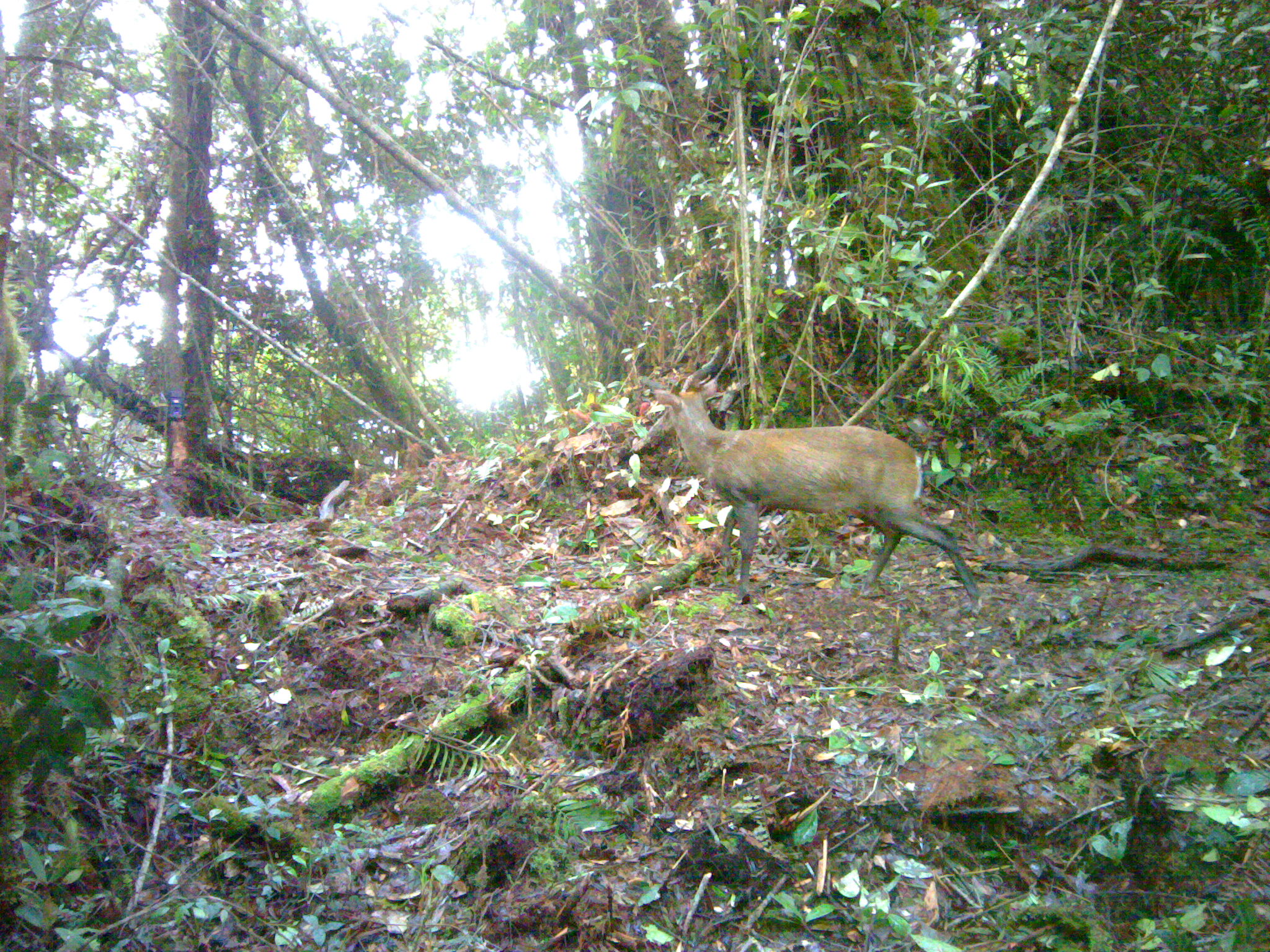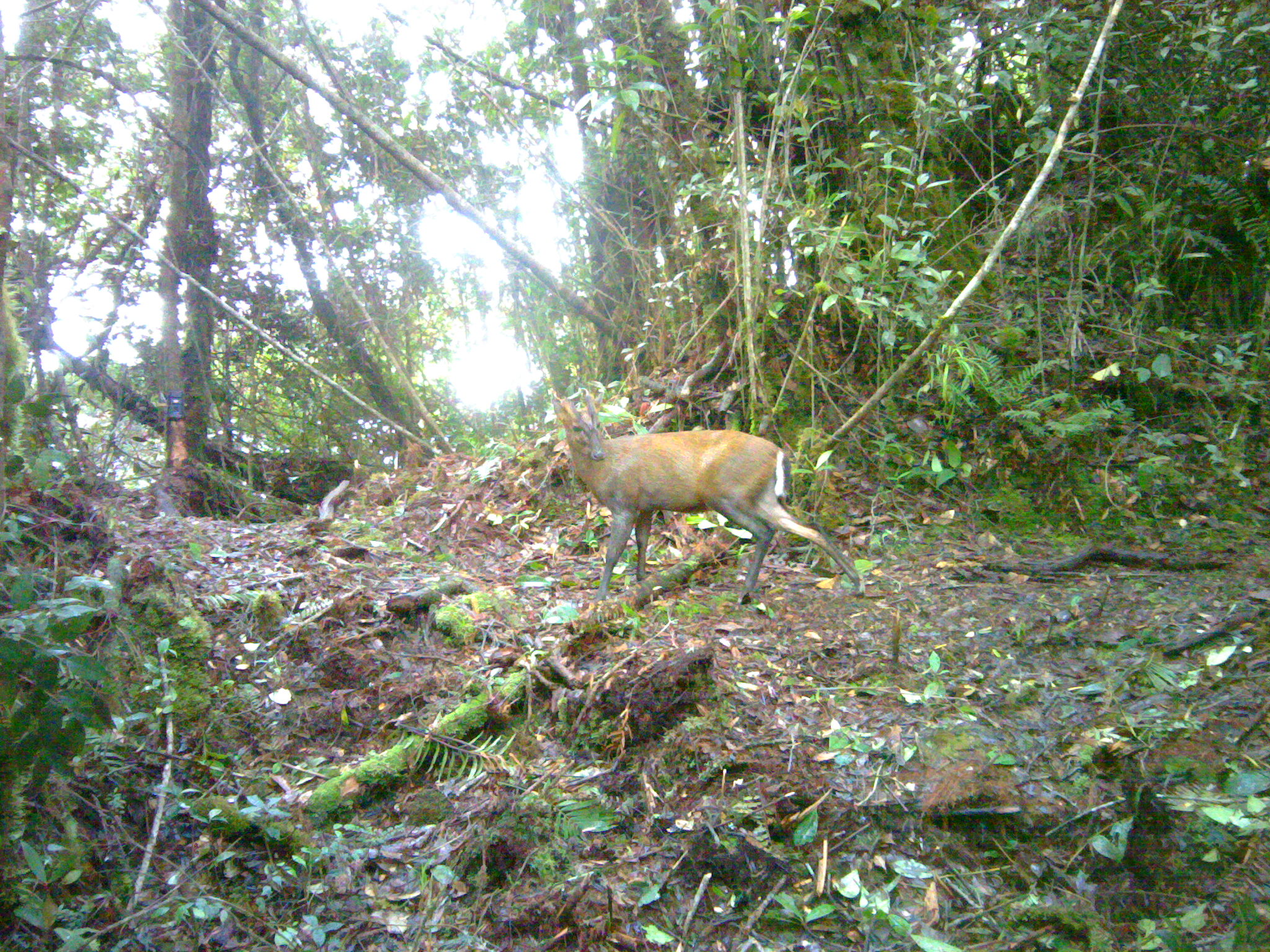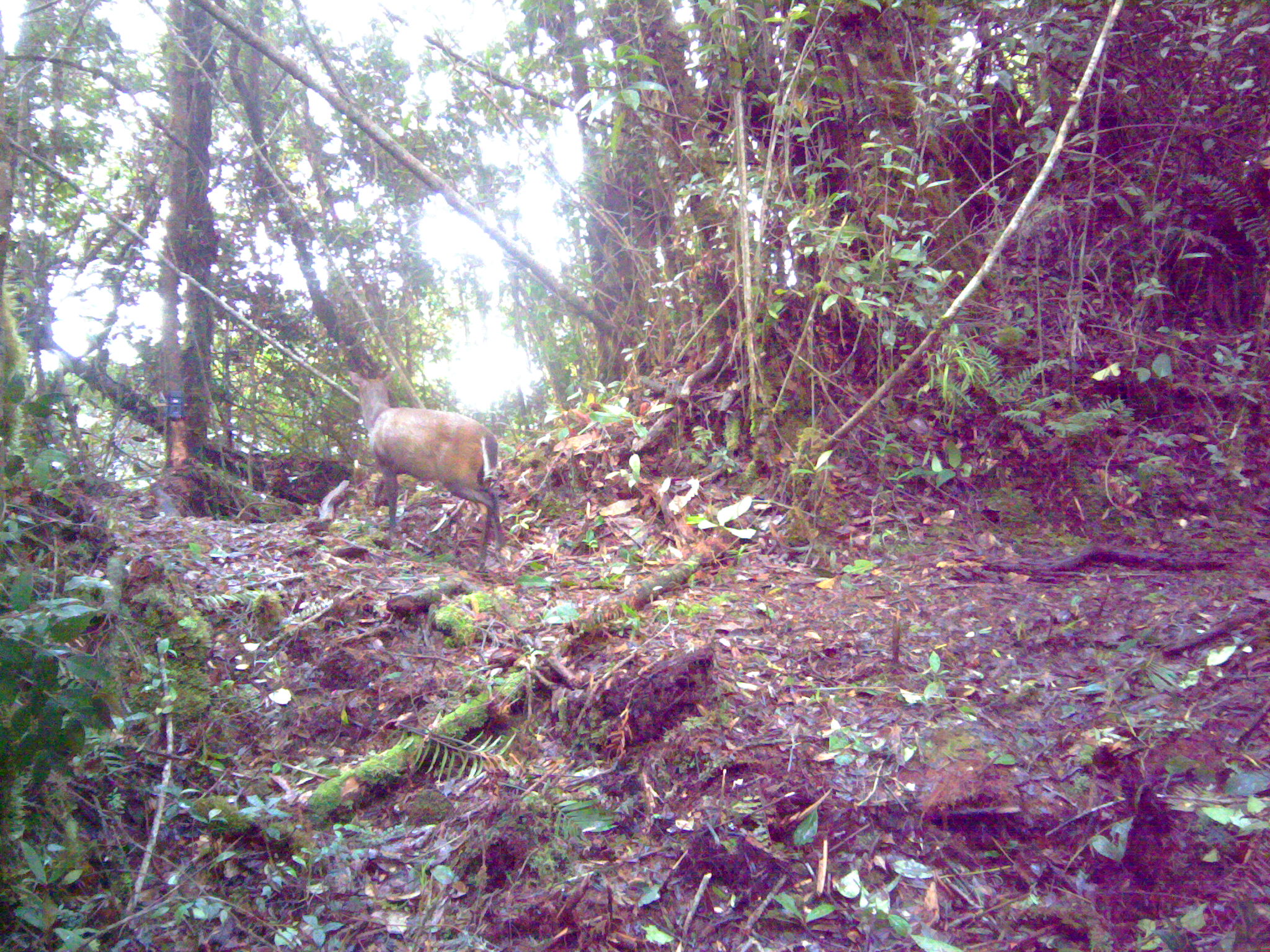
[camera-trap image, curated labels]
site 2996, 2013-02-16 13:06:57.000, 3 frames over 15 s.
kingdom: Animalia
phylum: Chordata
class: Mammalia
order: Artiodactyla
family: Cervidae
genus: Muntiacus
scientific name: Muntiacus muntjak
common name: southern red muntjac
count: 1